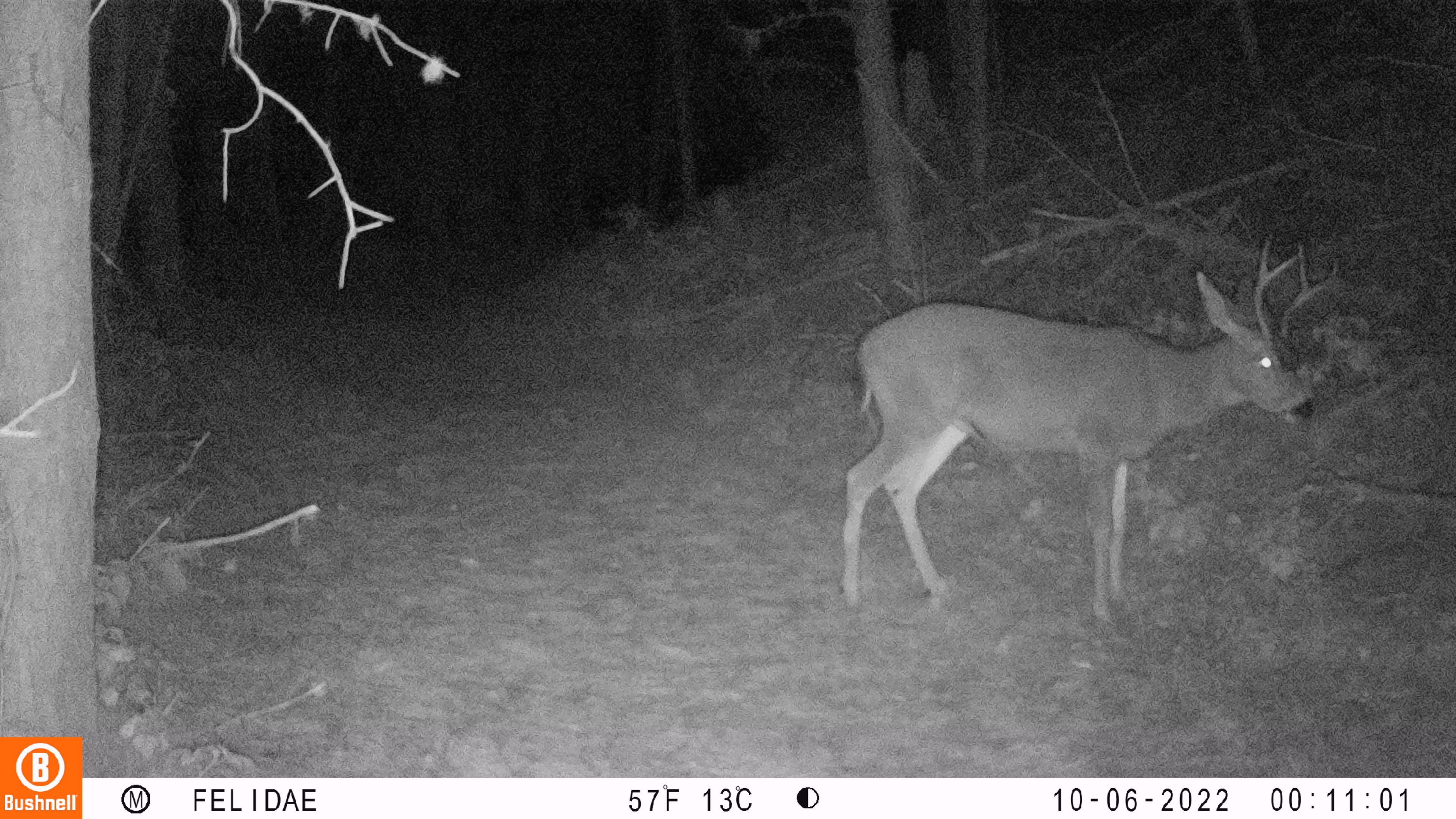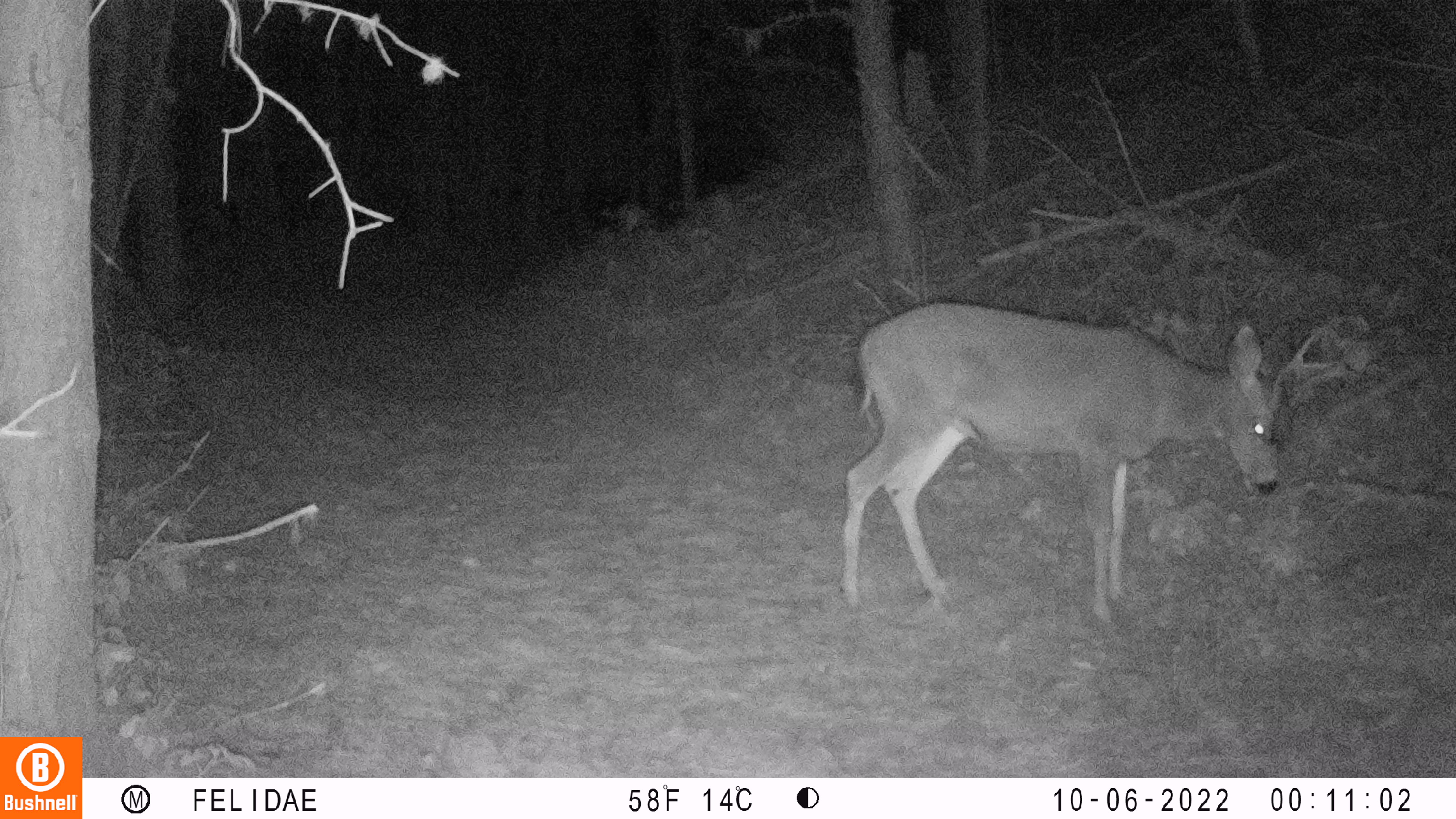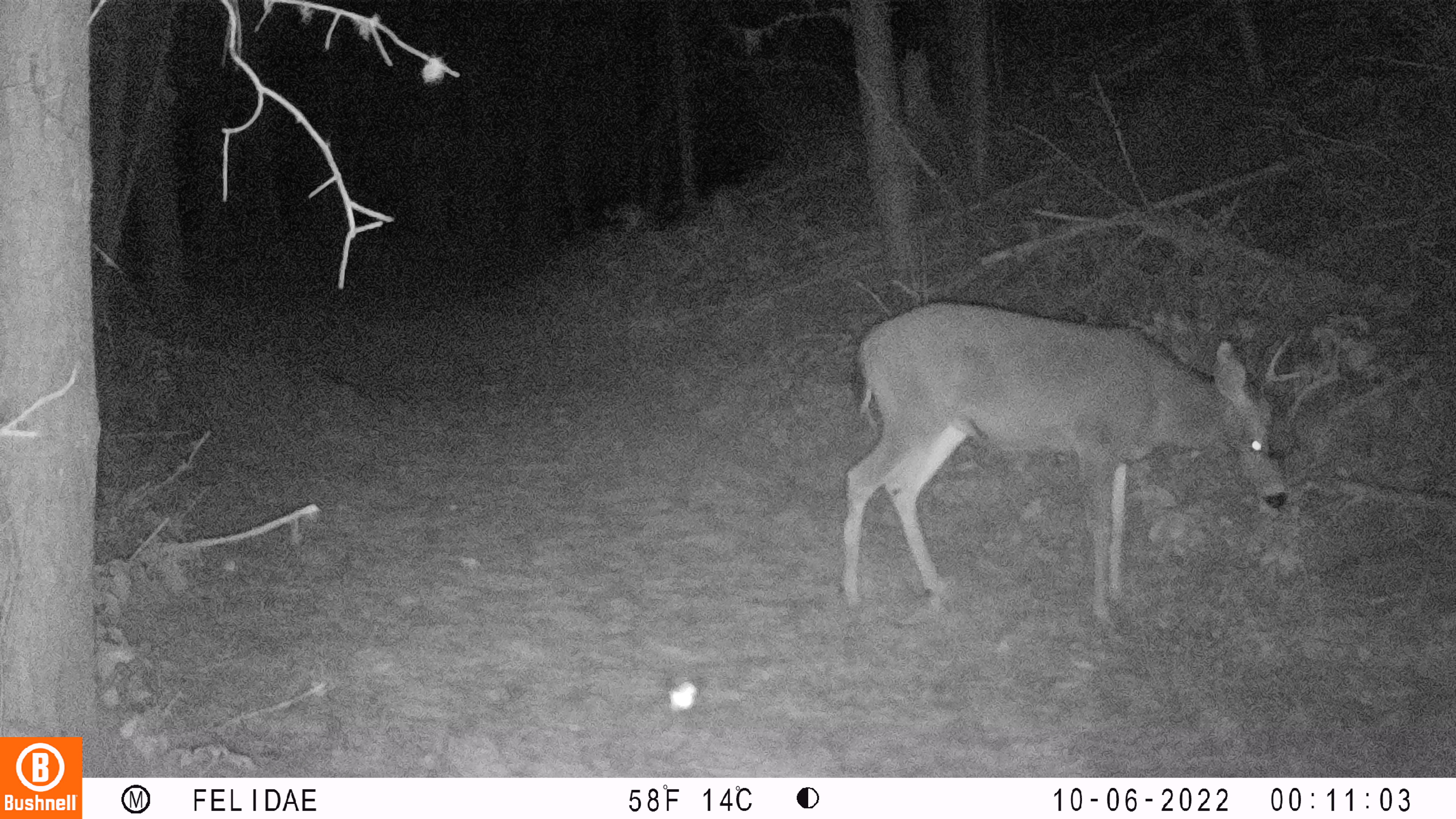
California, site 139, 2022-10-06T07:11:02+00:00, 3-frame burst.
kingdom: Animalia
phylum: Chordata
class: Mammalia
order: Artiodactyla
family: Cervidae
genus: Odocoileus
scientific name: Odocoileus hemionus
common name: mule deer